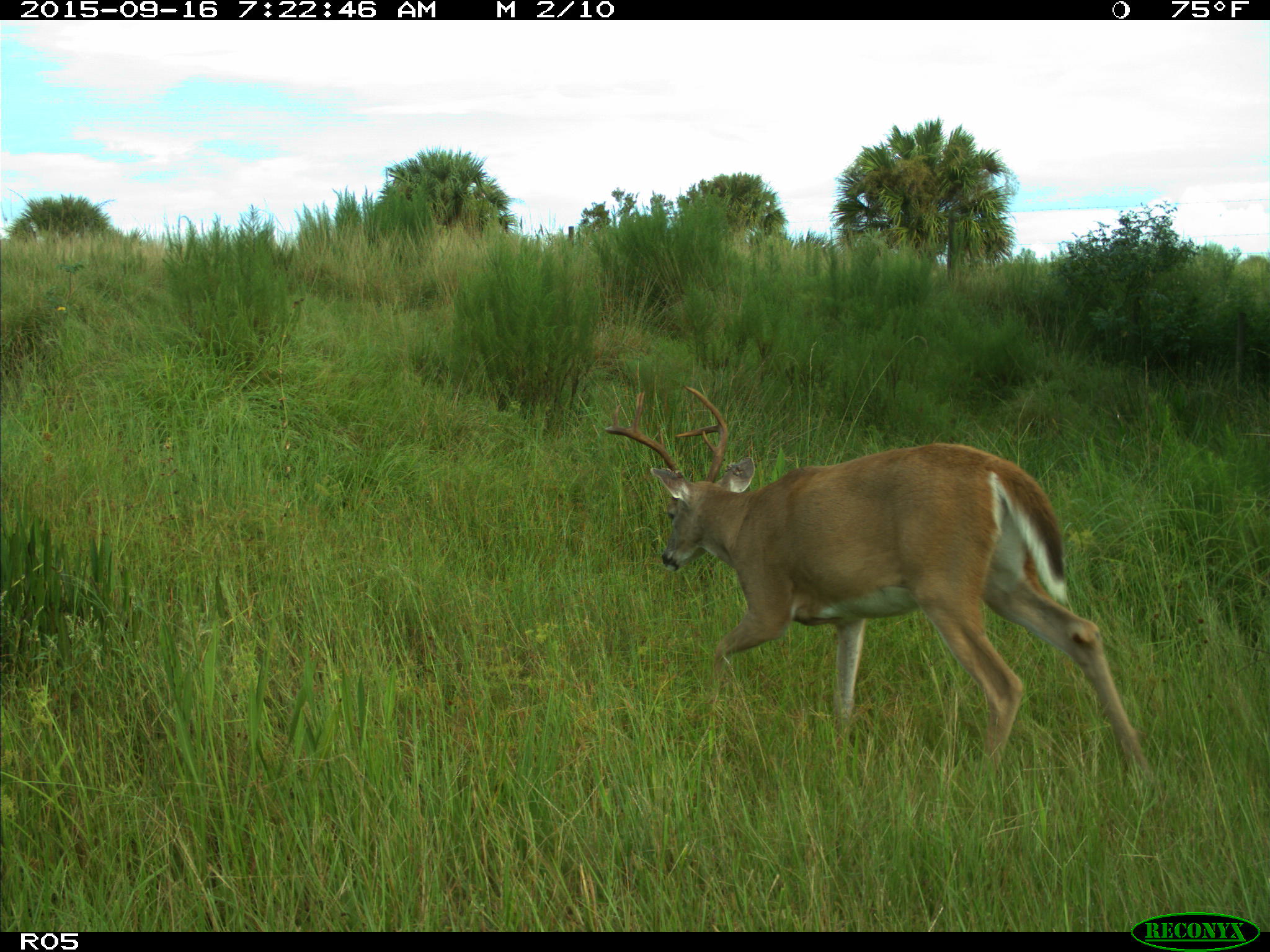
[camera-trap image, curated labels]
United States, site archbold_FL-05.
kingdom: Animalia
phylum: Chordata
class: Mammalia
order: Artiodactyla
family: Cervidae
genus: Odocoileus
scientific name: Odocoileus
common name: deer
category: unidentified deer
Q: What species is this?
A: Unidentified deer (deer) (Odocoileus).